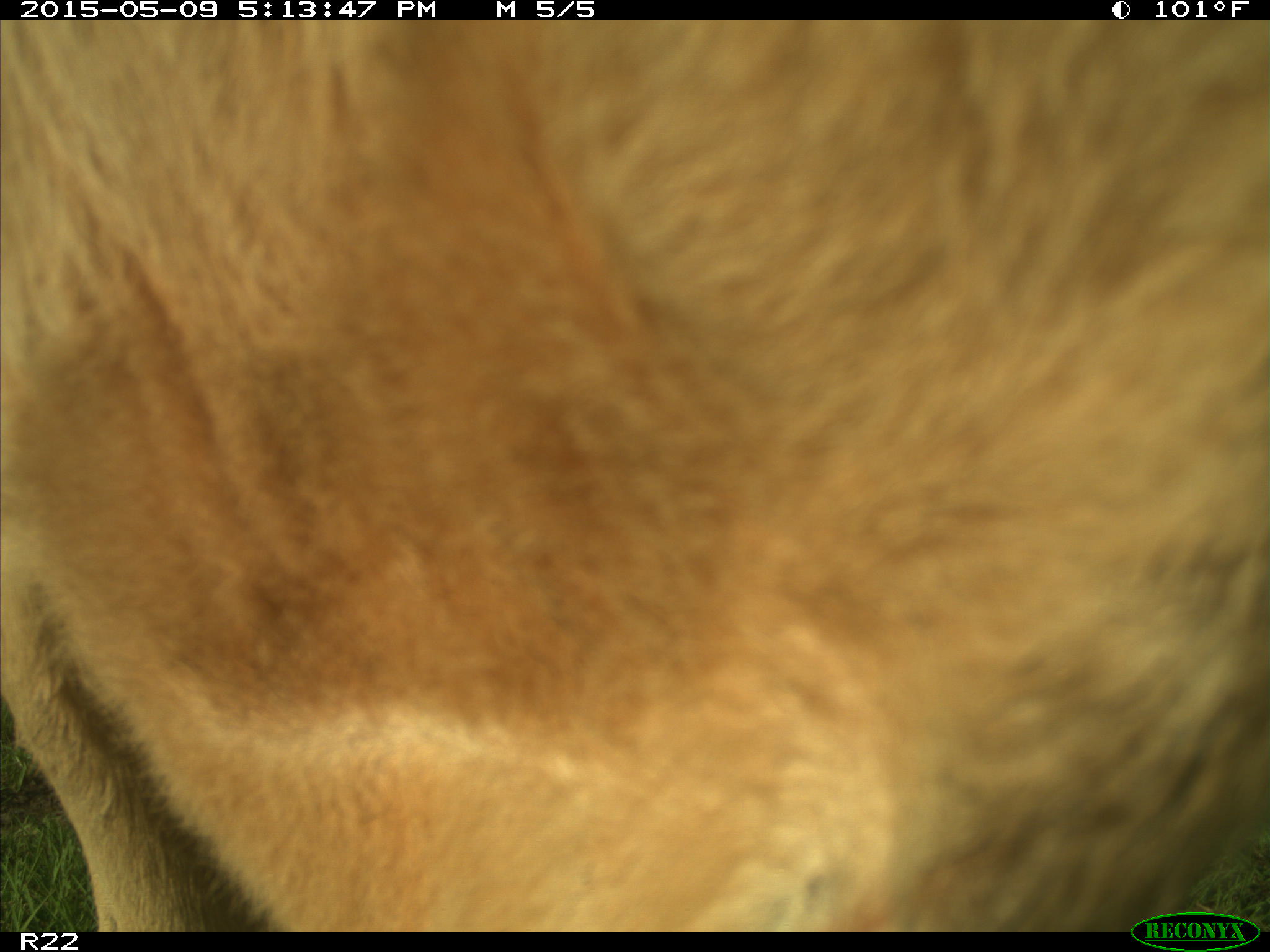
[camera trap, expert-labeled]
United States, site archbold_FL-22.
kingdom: Animalia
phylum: Chordata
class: Mammalia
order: Artiodactyla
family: Bovidae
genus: Bos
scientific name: Bos taurus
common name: domestic cow